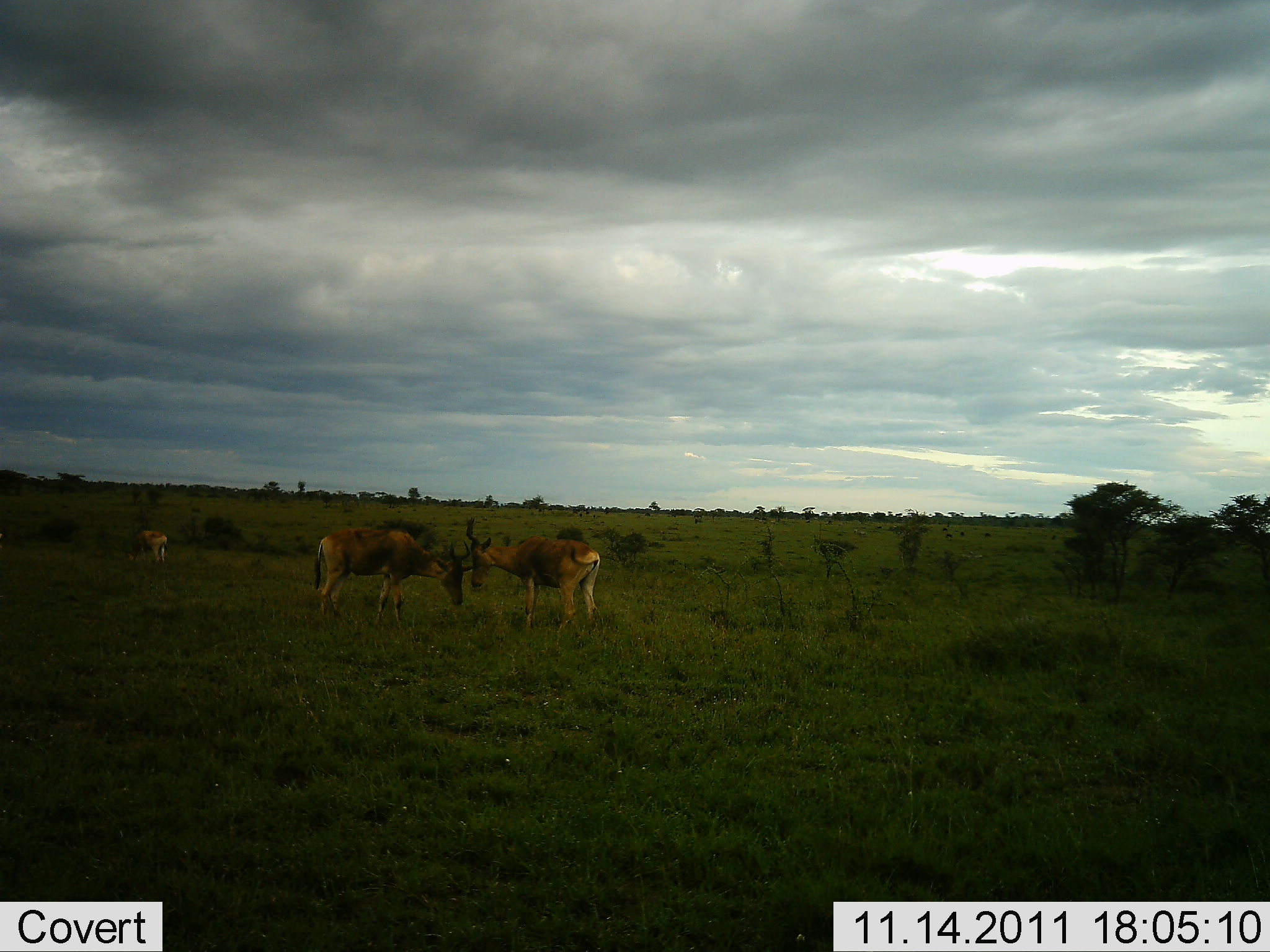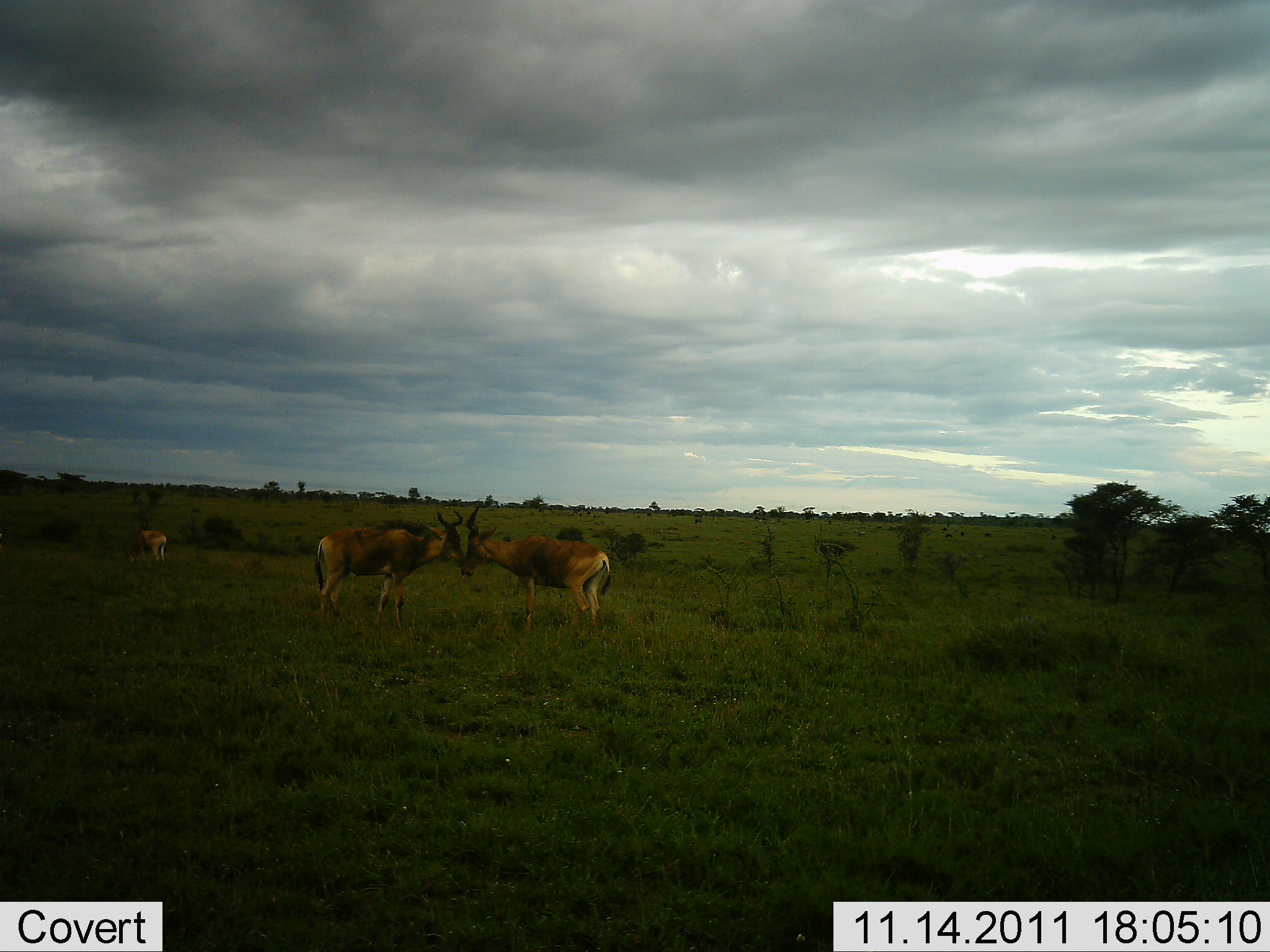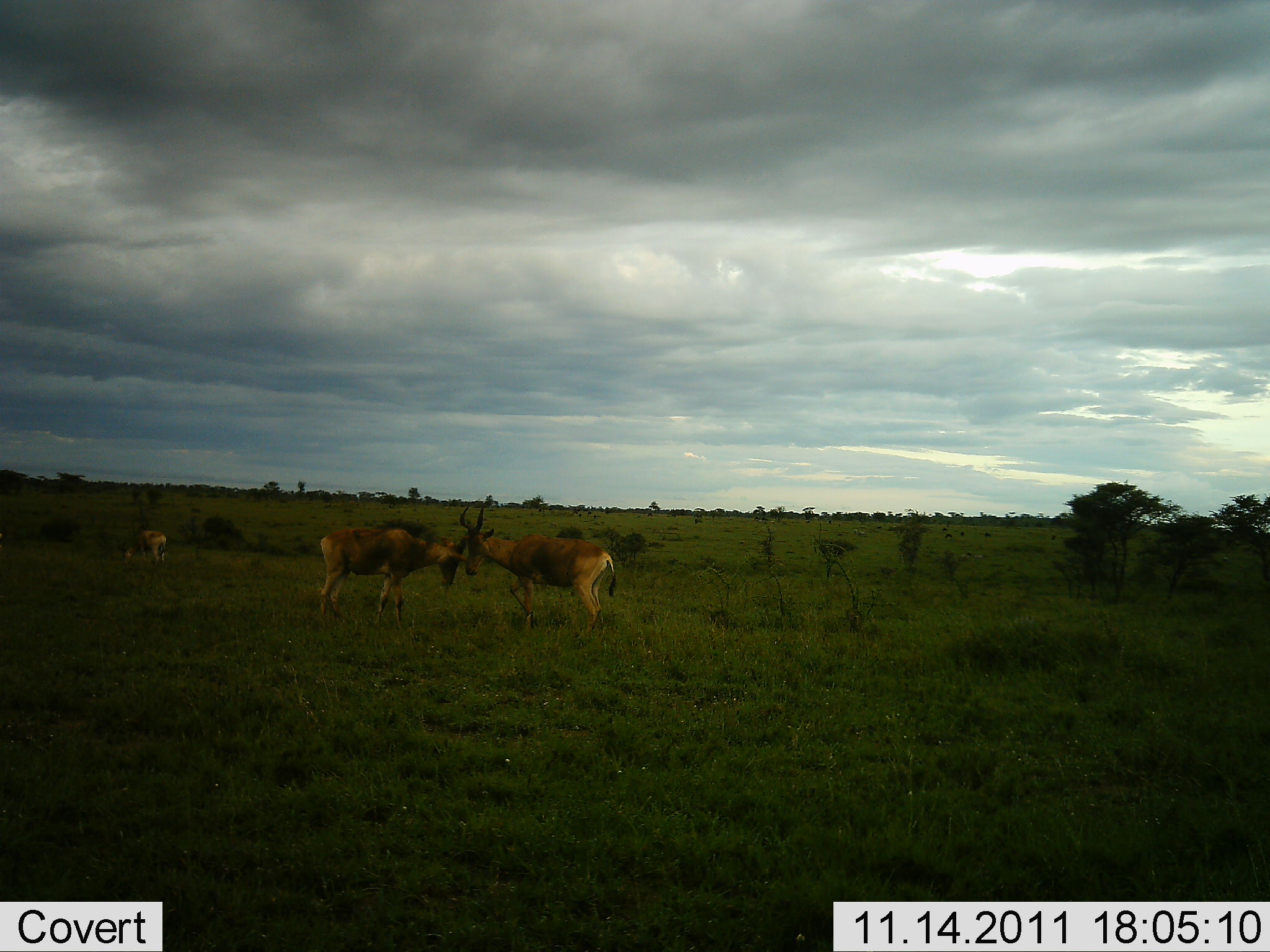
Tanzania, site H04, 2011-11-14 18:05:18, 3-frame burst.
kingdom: Animalia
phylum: Chordata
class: Mammalia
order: Artiodactyla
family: Bovidae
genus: Alcelaphus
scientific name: Alcelaphus buselaphus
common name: hartebeest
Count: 3.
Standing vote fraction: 75%.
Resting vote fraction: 0%.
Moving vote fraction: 0%.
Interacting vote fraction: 92%.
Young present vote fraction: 0%.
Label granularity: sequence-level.